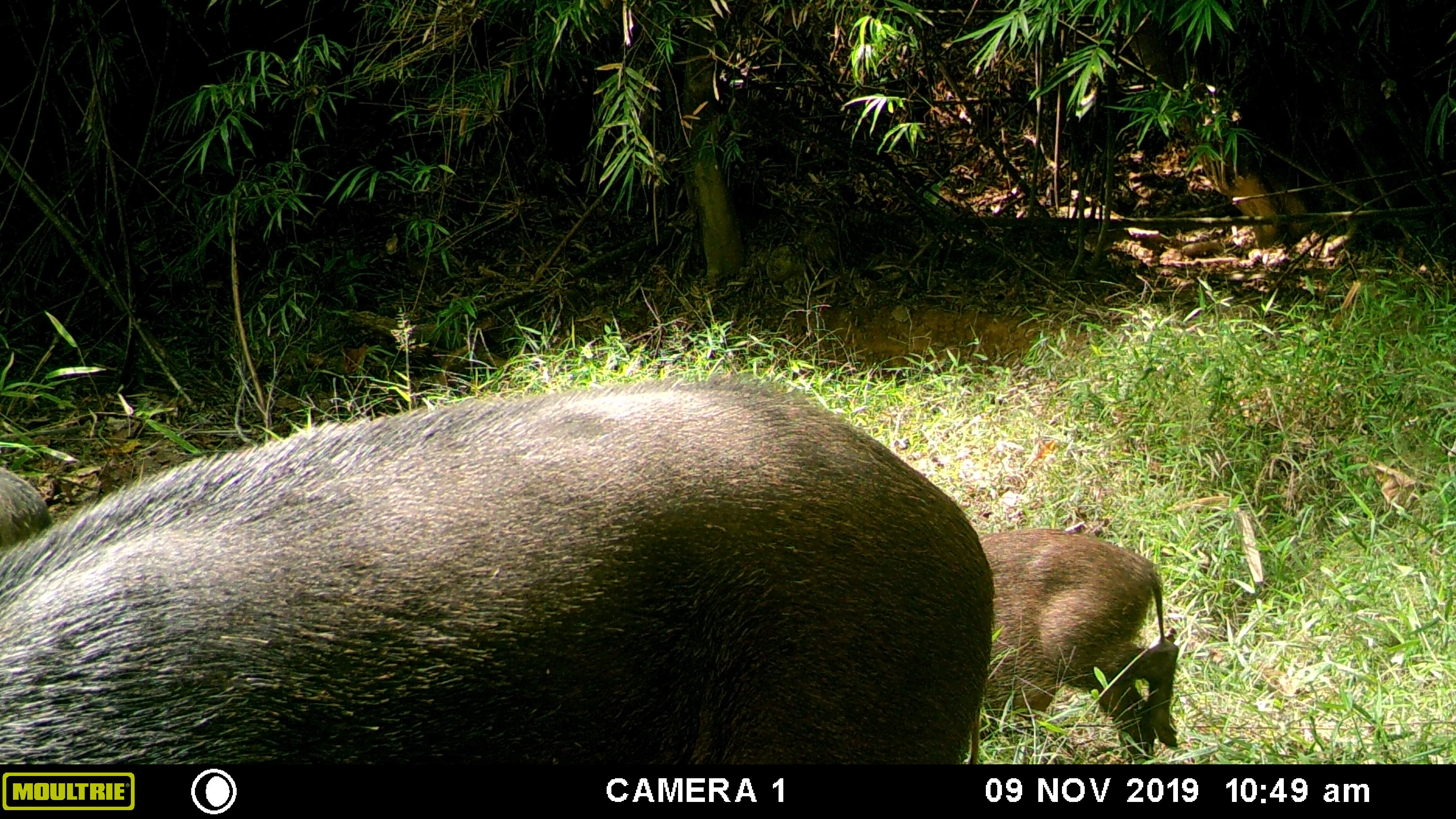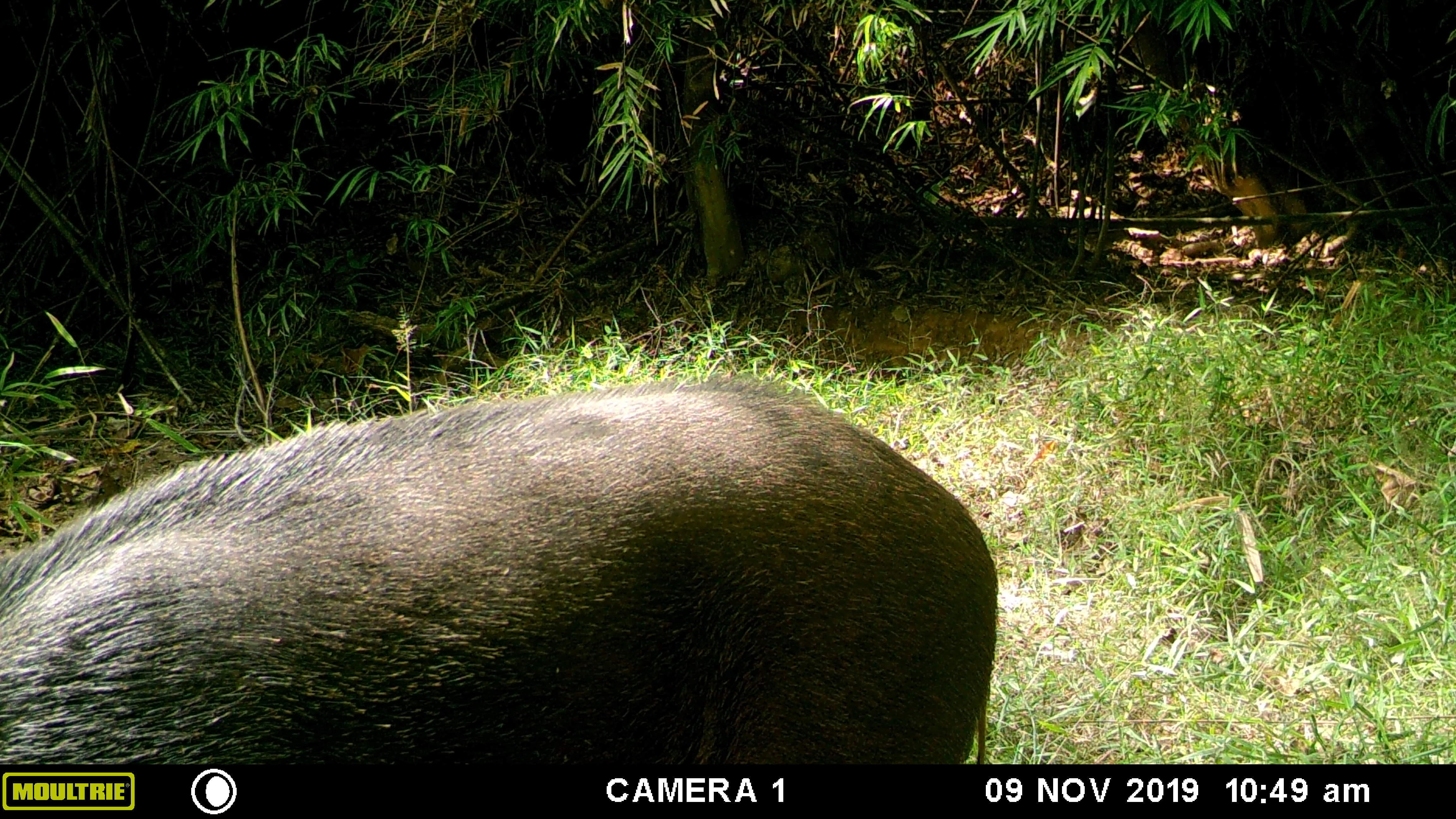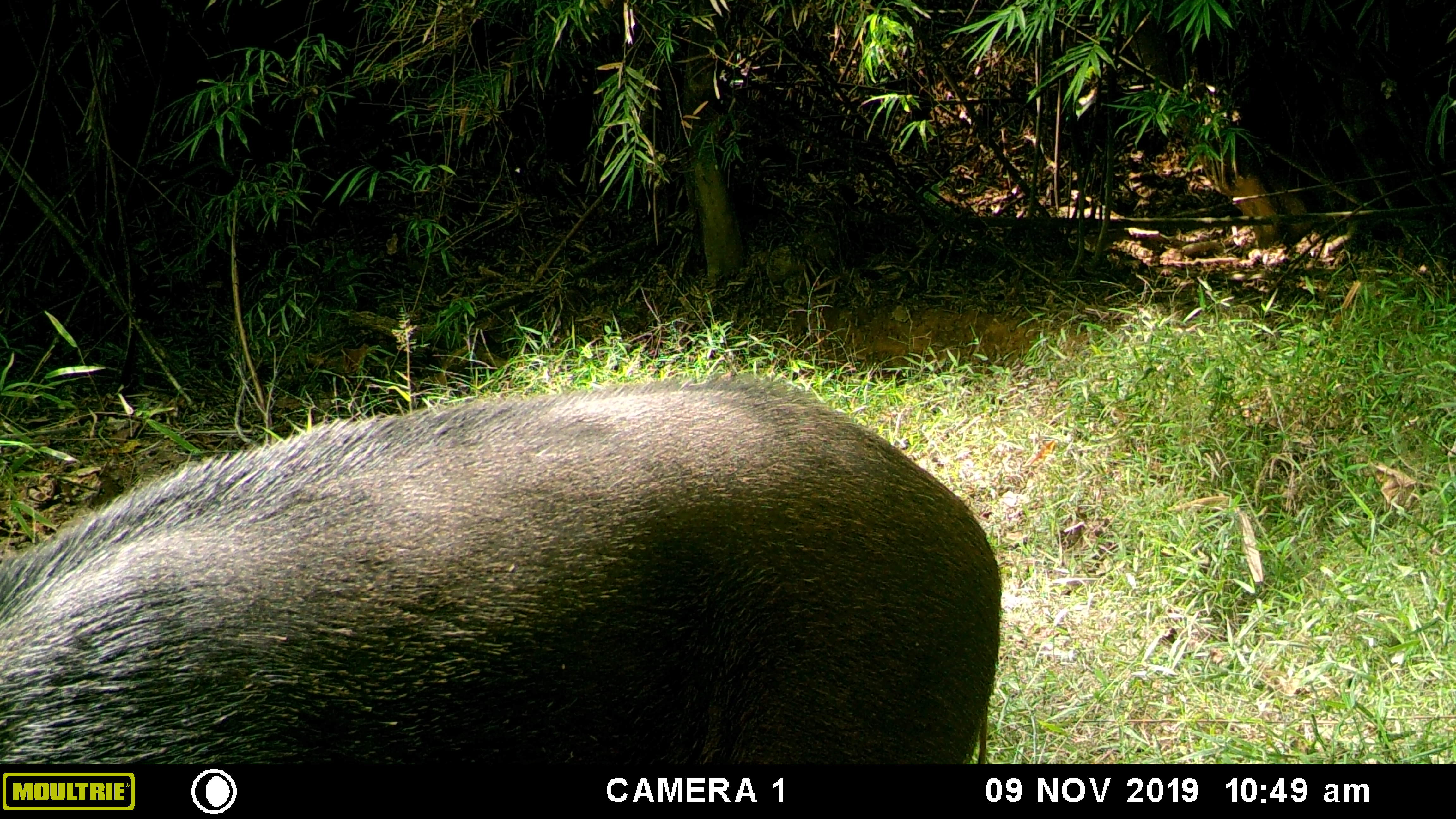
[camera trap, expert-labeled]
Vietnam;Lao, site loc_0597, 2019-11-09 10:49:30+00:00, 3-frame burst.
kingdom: Animalia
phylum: Chordata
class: Mammalia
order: Artiodactyla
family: Suidae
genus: Sus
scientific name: Sus scrofa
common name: eurasian wild pig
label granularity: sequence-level